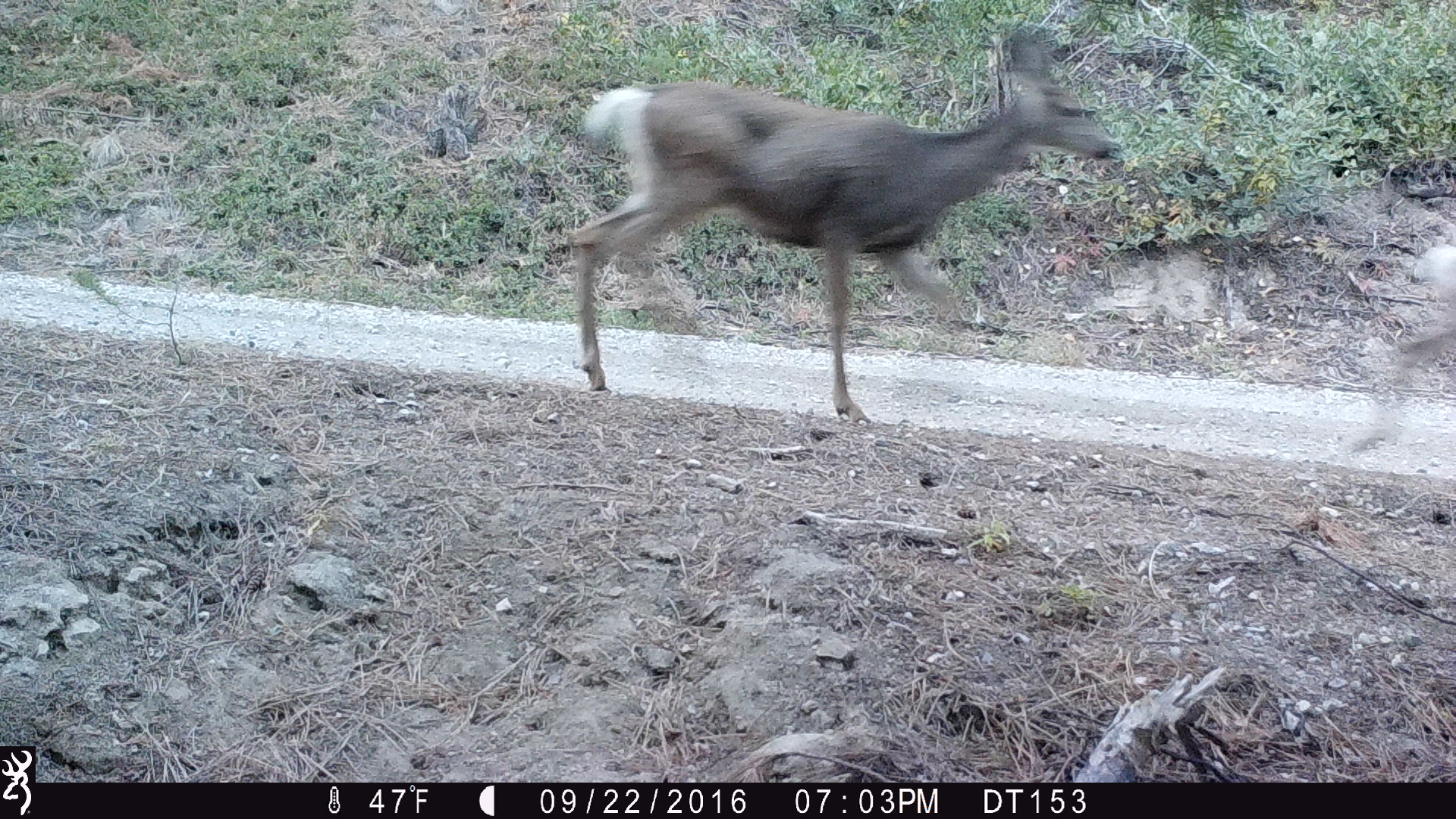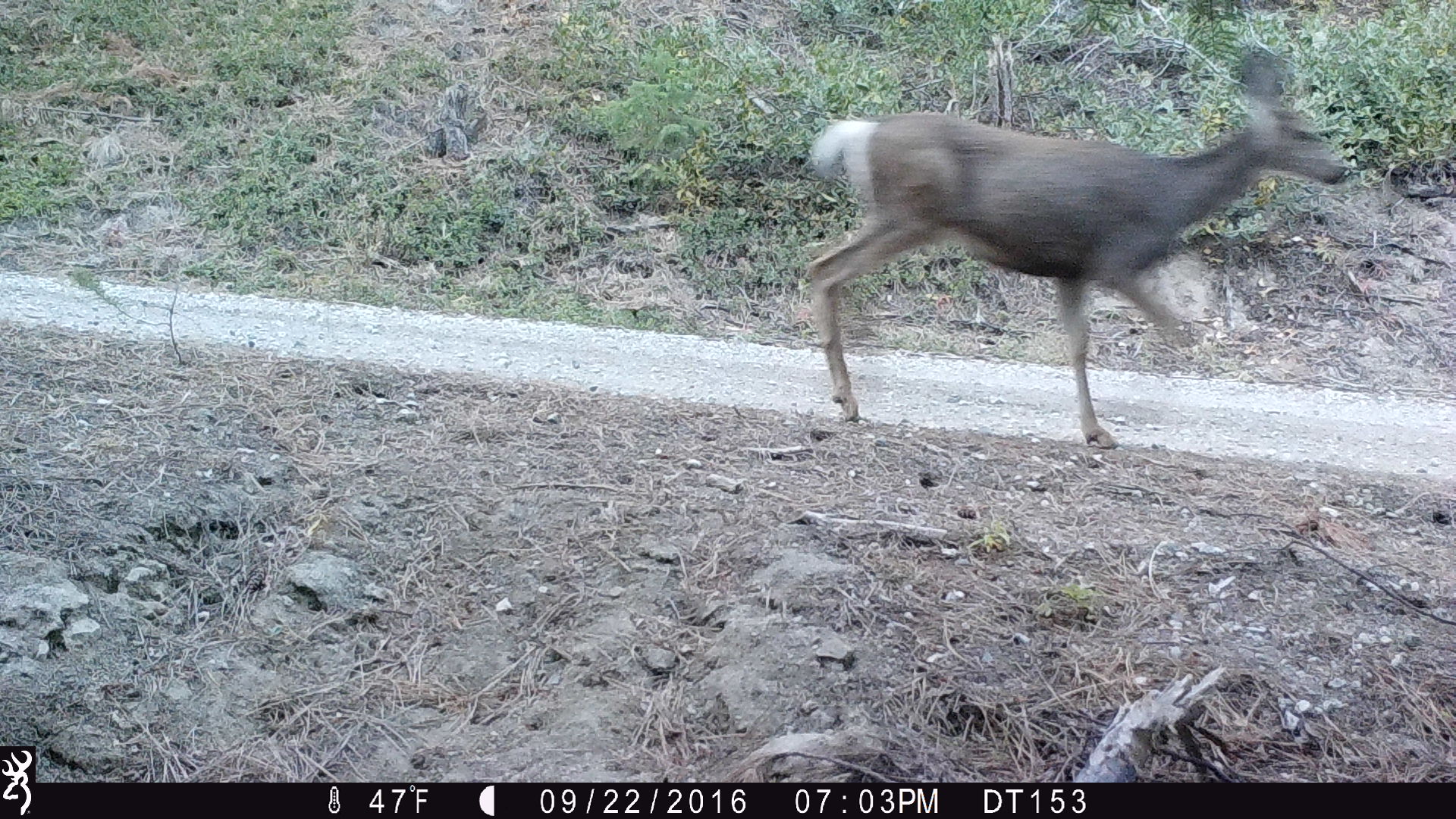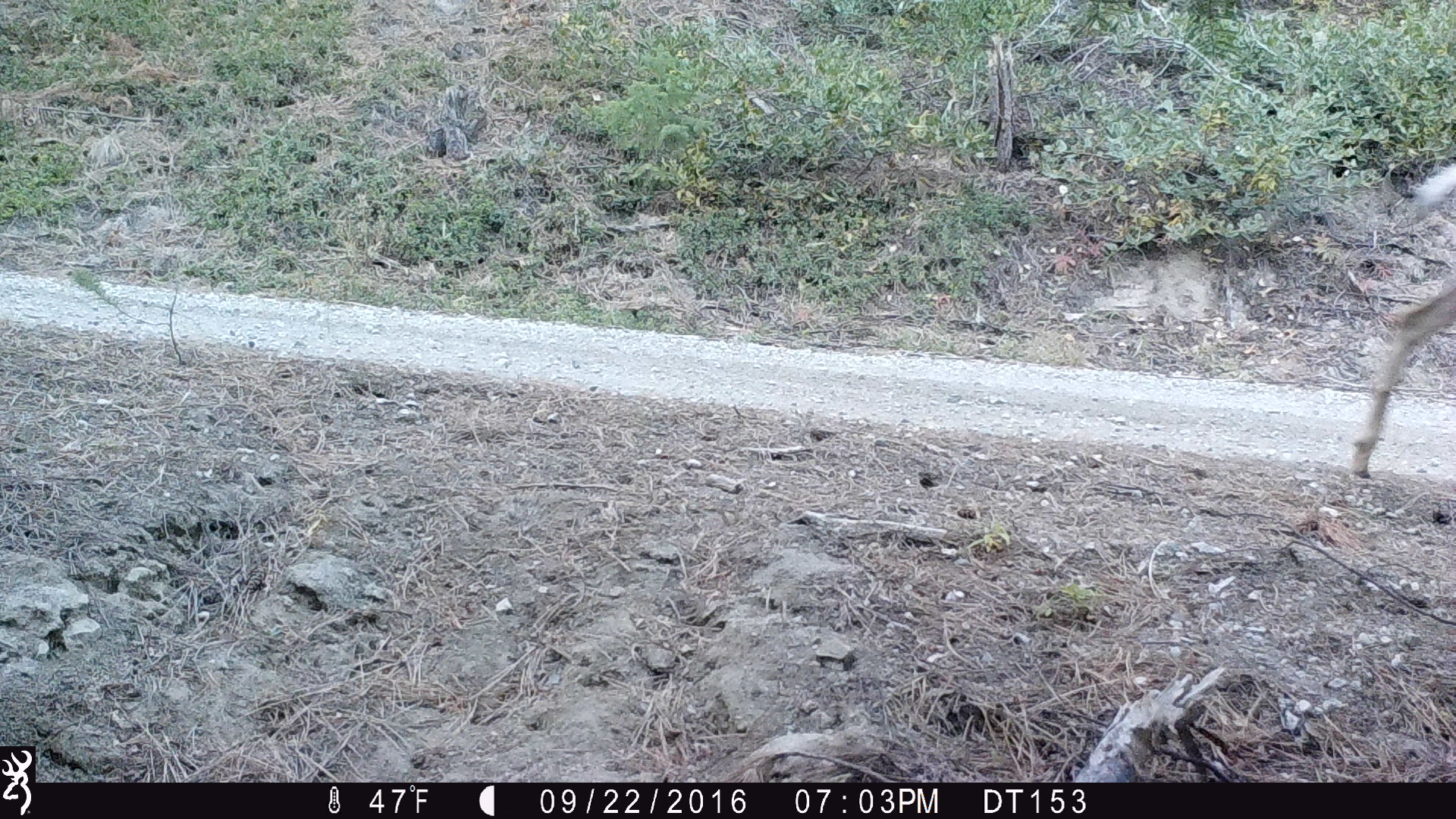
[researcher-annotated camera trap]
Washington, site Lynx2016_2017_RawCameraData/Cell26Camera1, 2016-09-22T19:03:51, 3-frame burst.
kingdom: Animalia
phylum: Chordata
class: Mammalia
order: Artiodactyla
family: Cervidae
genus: Odocoileus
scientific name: Odocoileus hemionus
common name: mule deer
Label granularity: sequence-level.